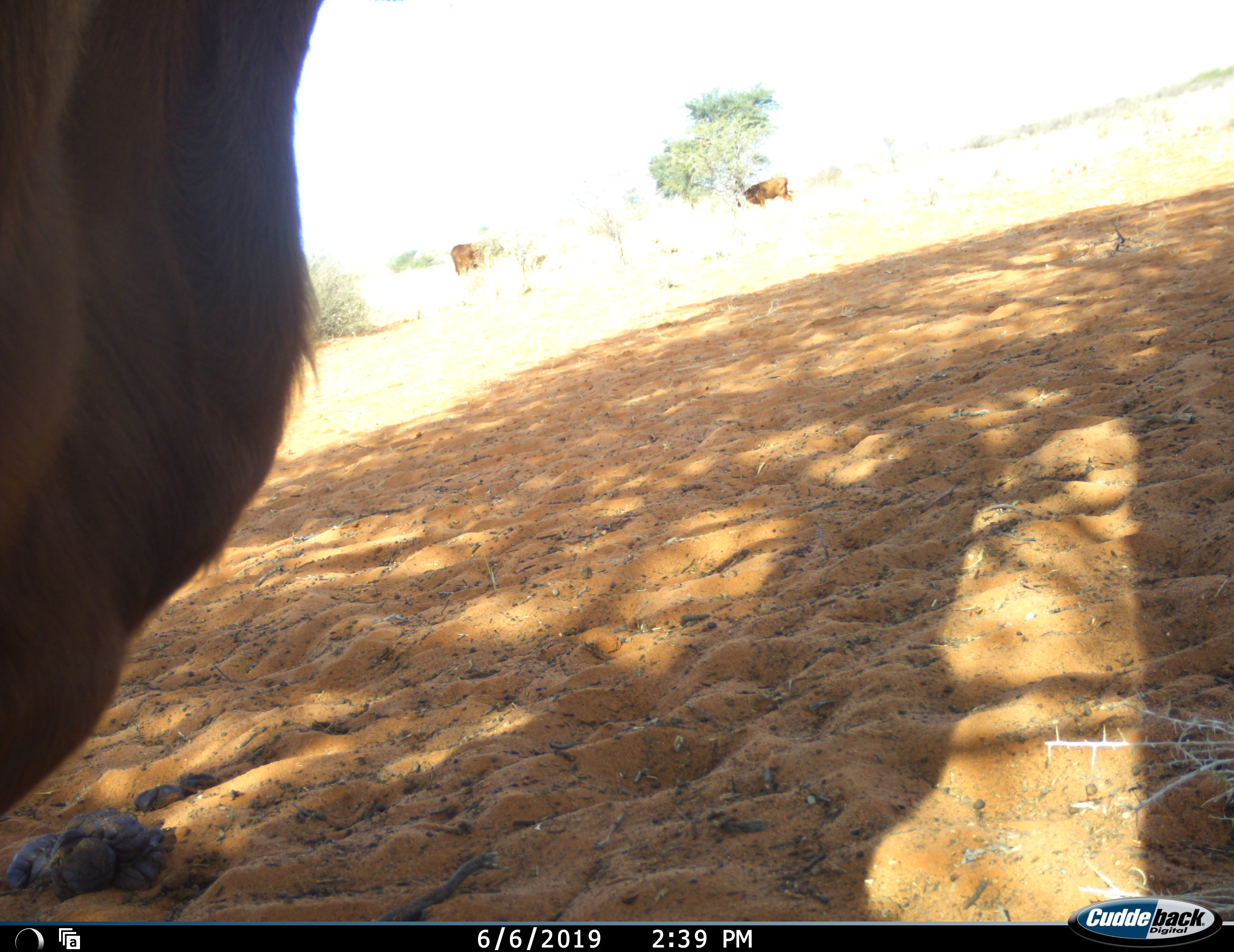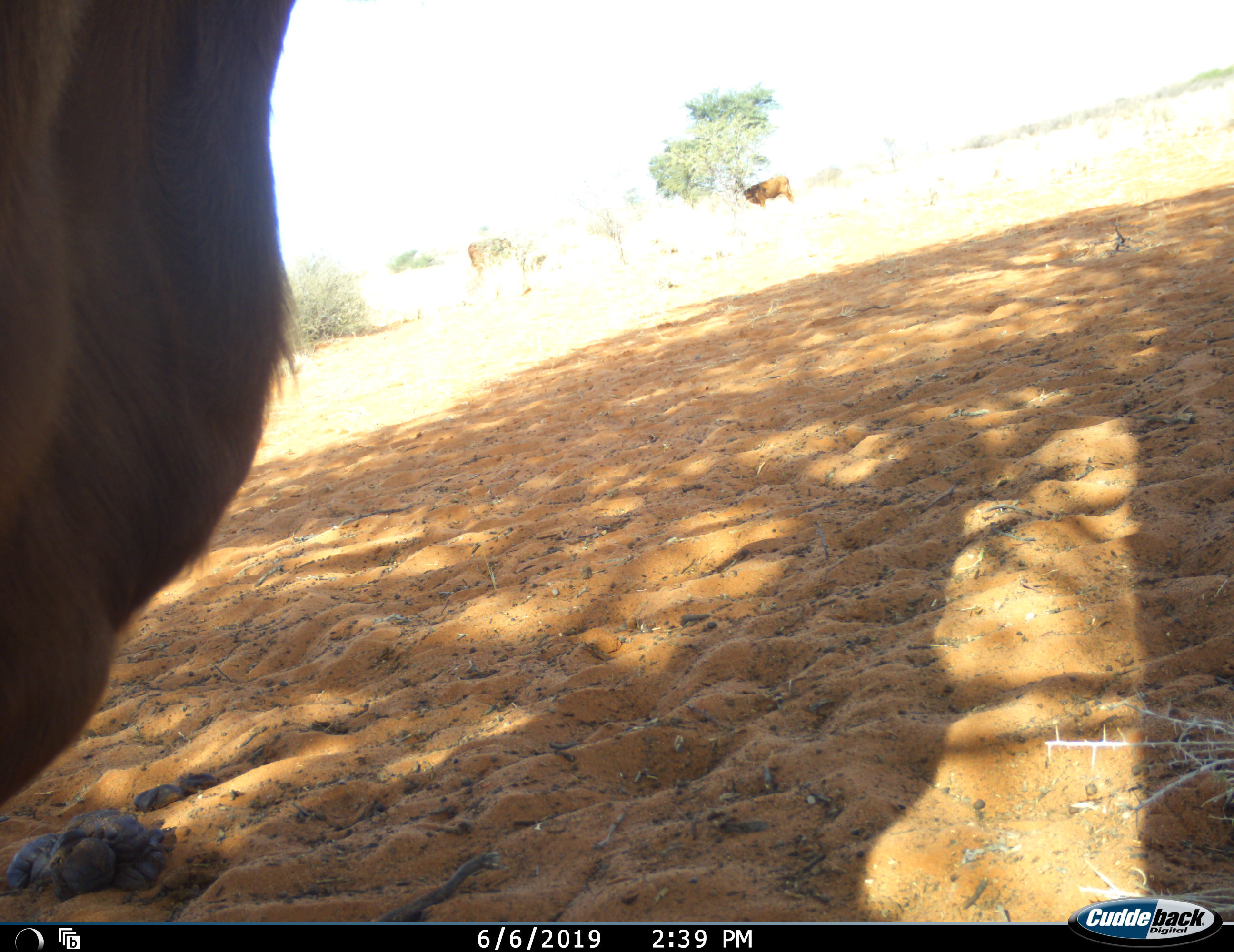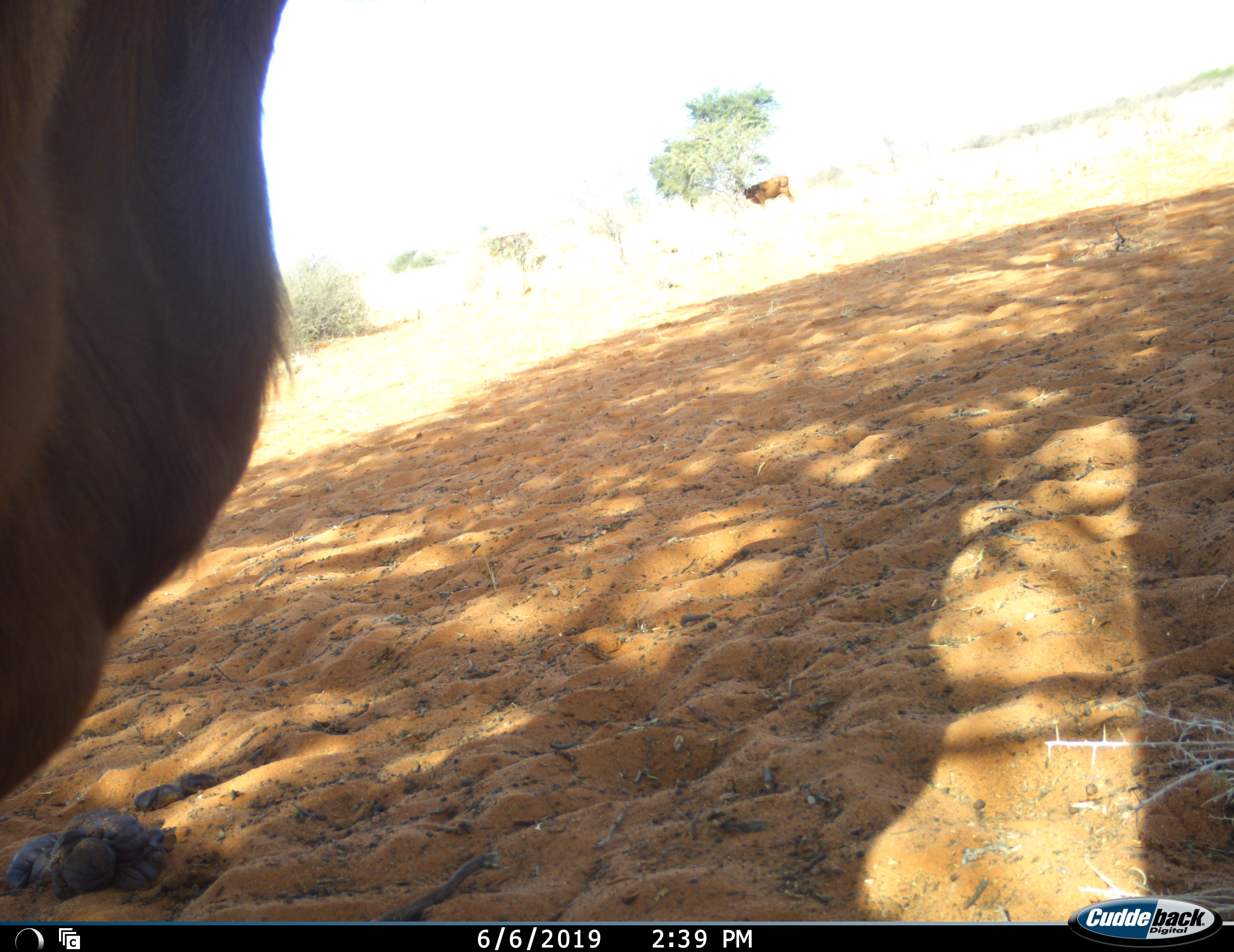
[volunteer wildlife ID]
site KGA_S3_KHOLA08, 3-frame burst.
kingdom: Animalia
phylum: Chordata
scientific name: Vertebrata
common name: domestic animal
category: domesticanimal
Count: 3.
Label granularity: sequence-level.